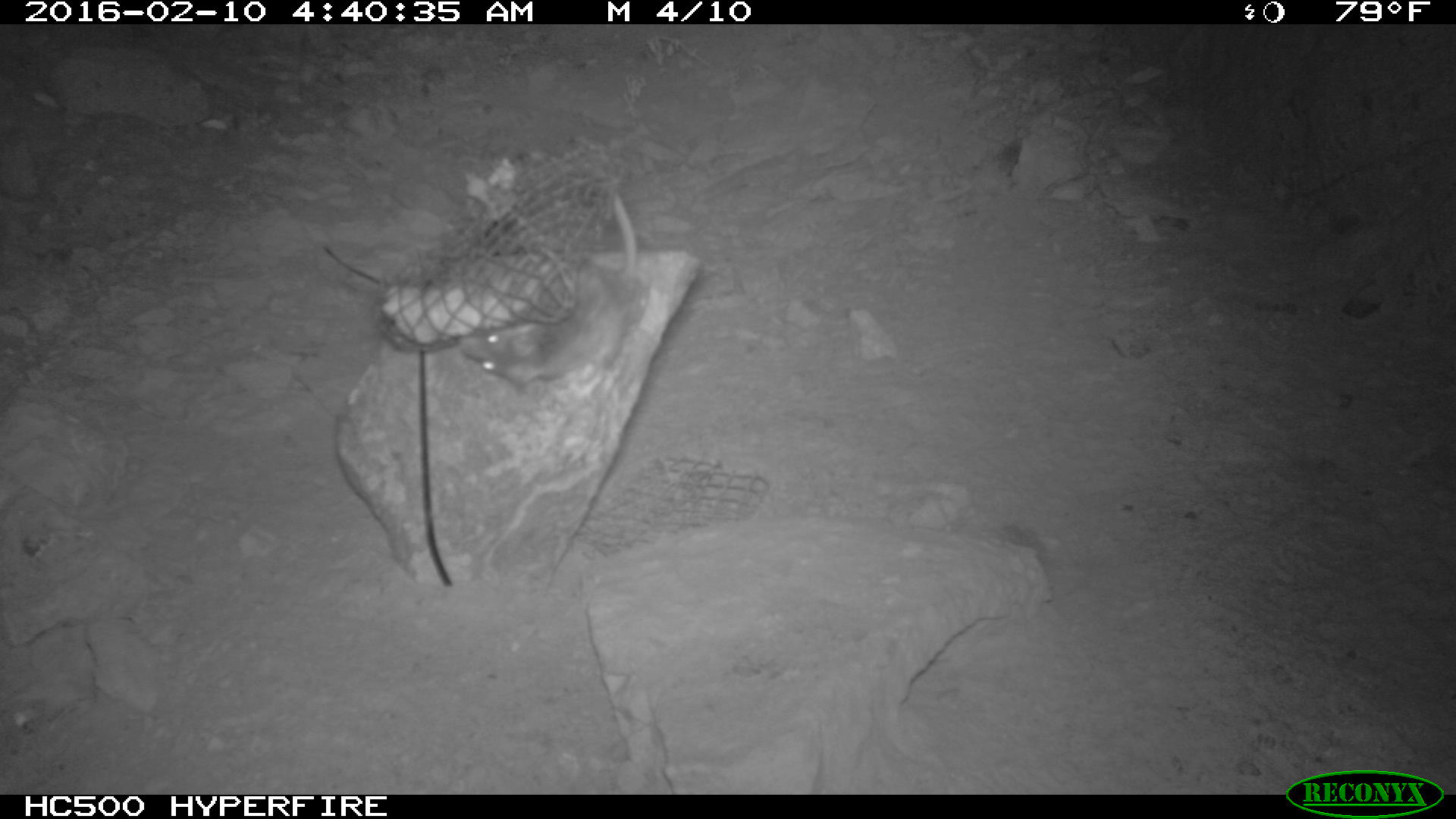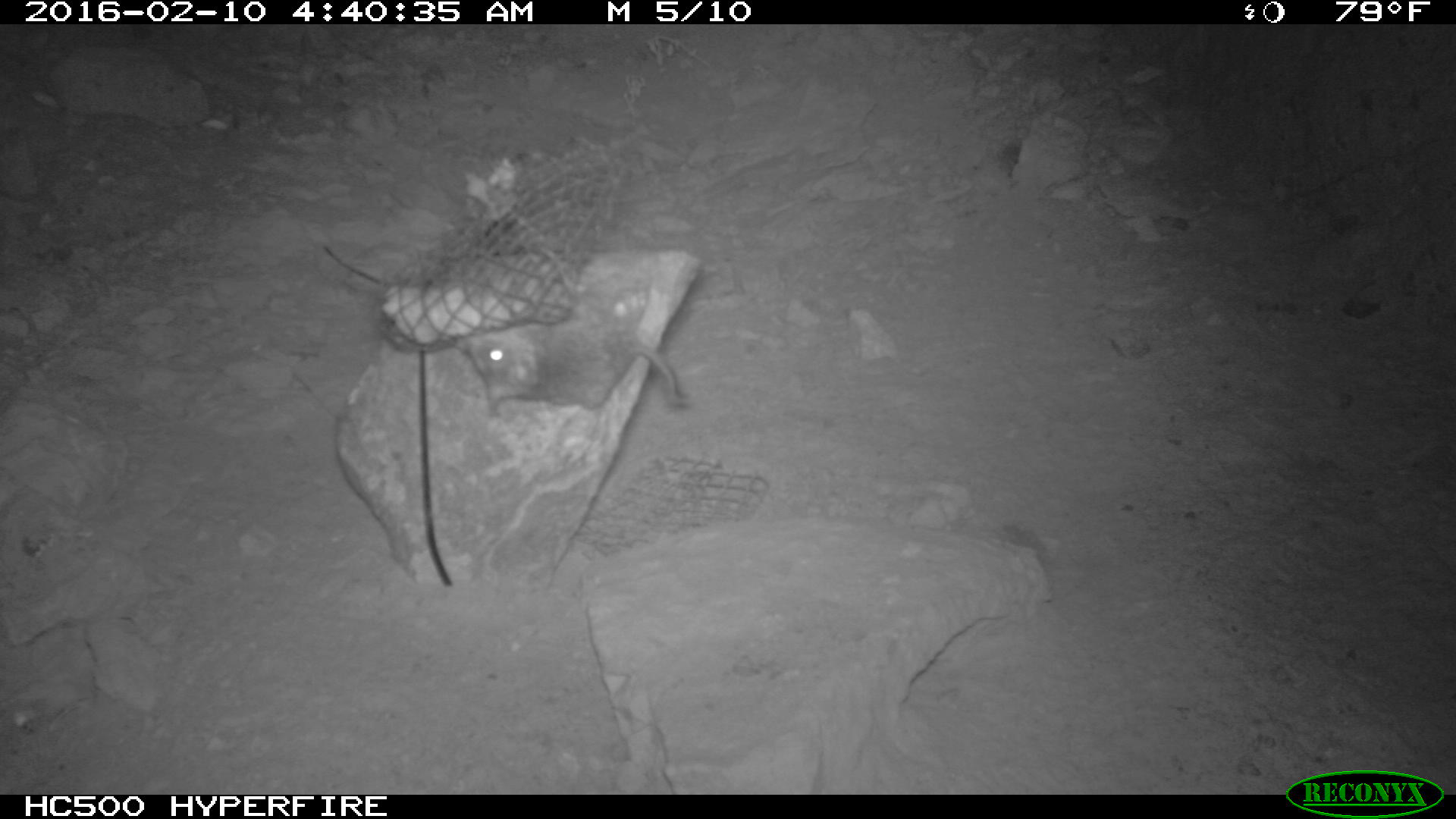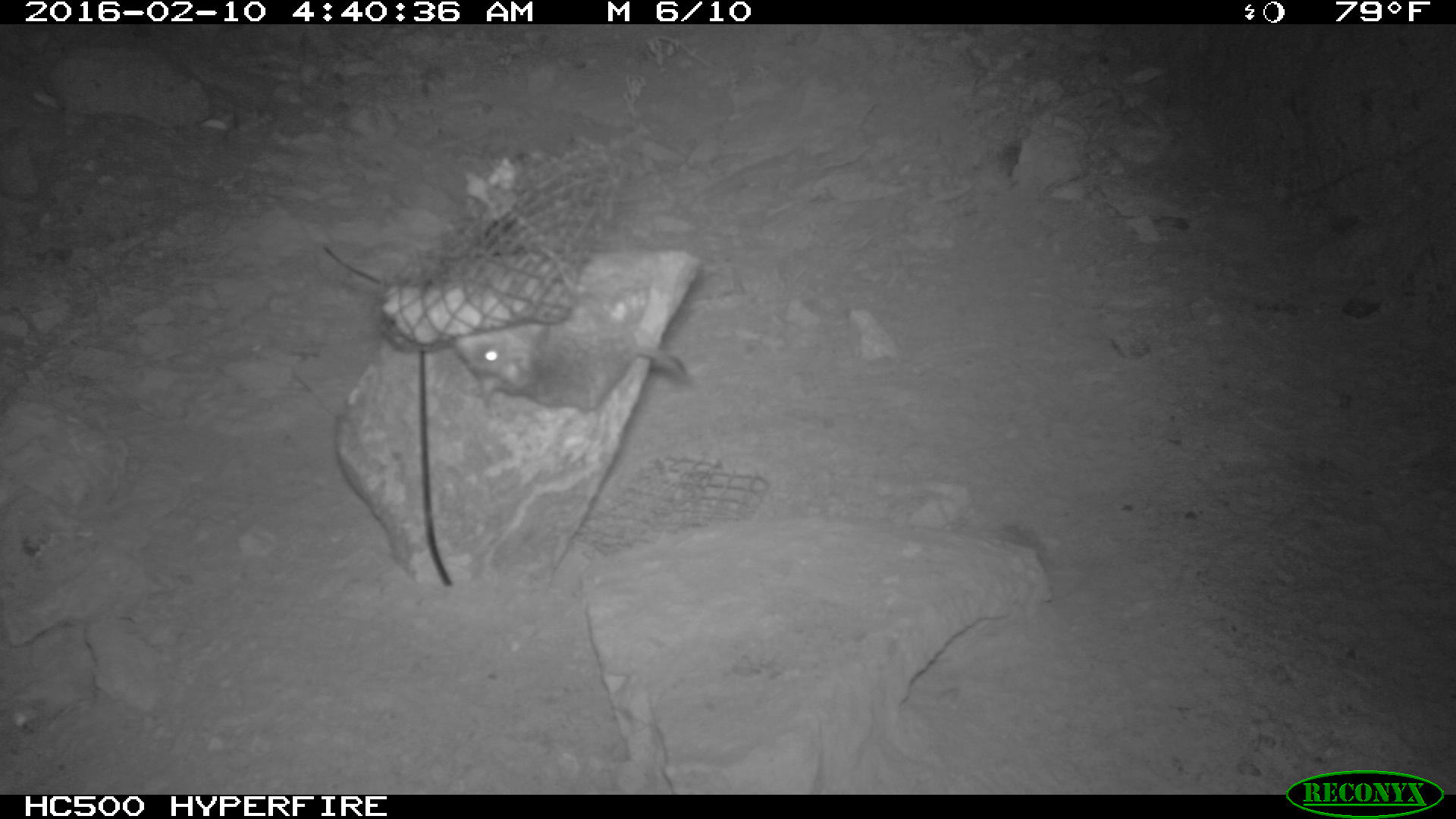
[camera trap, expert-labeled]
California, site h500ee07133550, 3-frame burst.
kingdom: Animalia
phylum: Chordata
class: Mammalia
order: Rodentia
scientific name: Rodentia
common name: rodent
Rodent (Rodentia).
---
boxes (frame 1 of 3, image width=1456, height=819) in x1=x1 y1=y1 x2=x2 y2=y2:
rodent: x1=460 y1=194 x2=640 y2=389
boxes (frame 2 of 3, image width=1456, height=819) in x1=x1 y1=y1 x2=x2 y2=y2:
rodent: x1=473 y1=286 x2=691 y2=418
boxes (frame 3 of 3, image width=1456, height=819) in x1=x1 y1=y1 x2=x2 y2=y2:
rodent: x1=454 y1=295 x2=687 y2=410